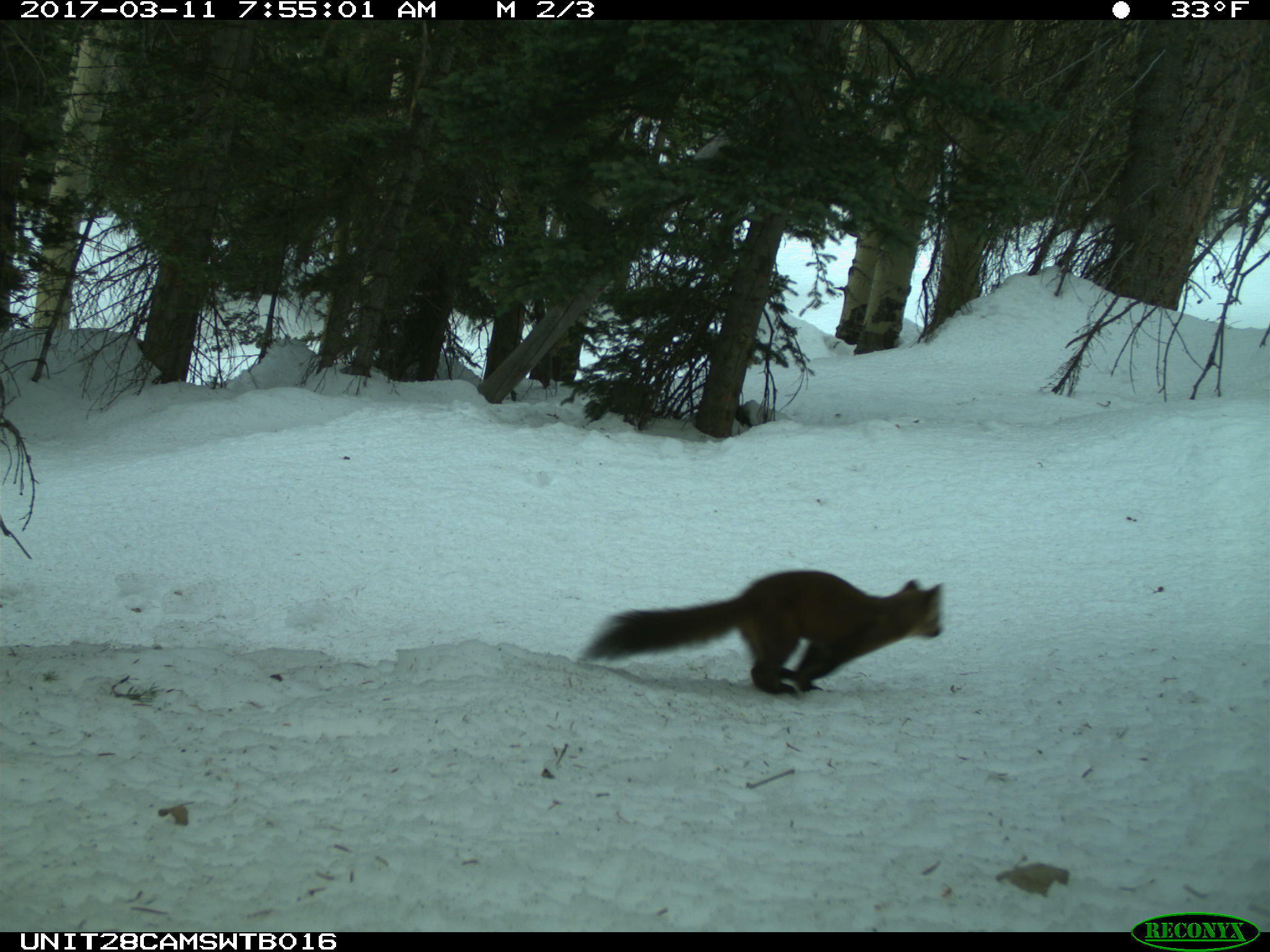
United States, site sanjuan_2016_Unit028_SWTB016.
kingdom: Animalia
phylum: Chordata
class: Mammalia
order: Carnivora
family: Mustelidae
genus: Martes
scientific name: Martes americana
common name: american marten